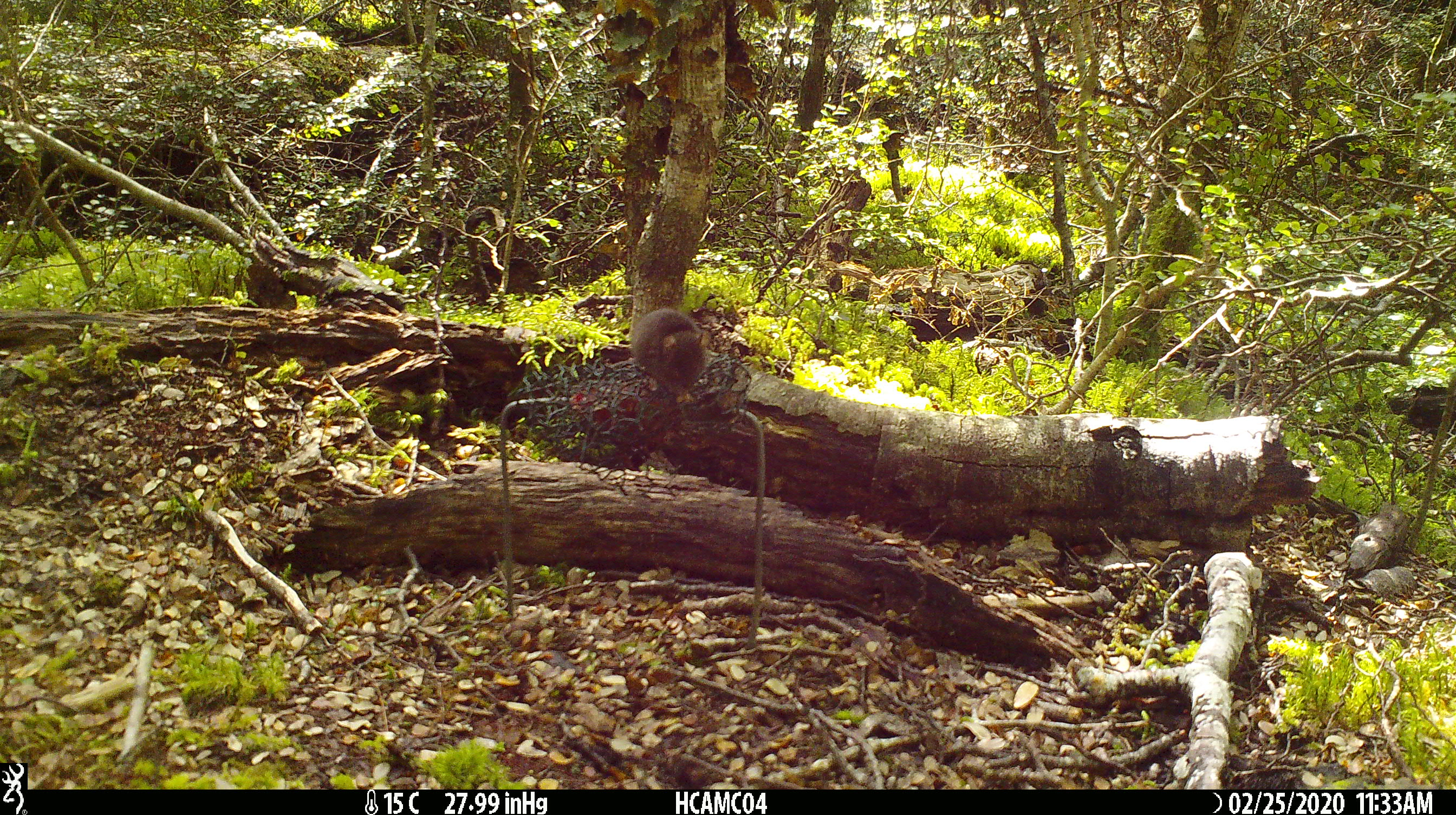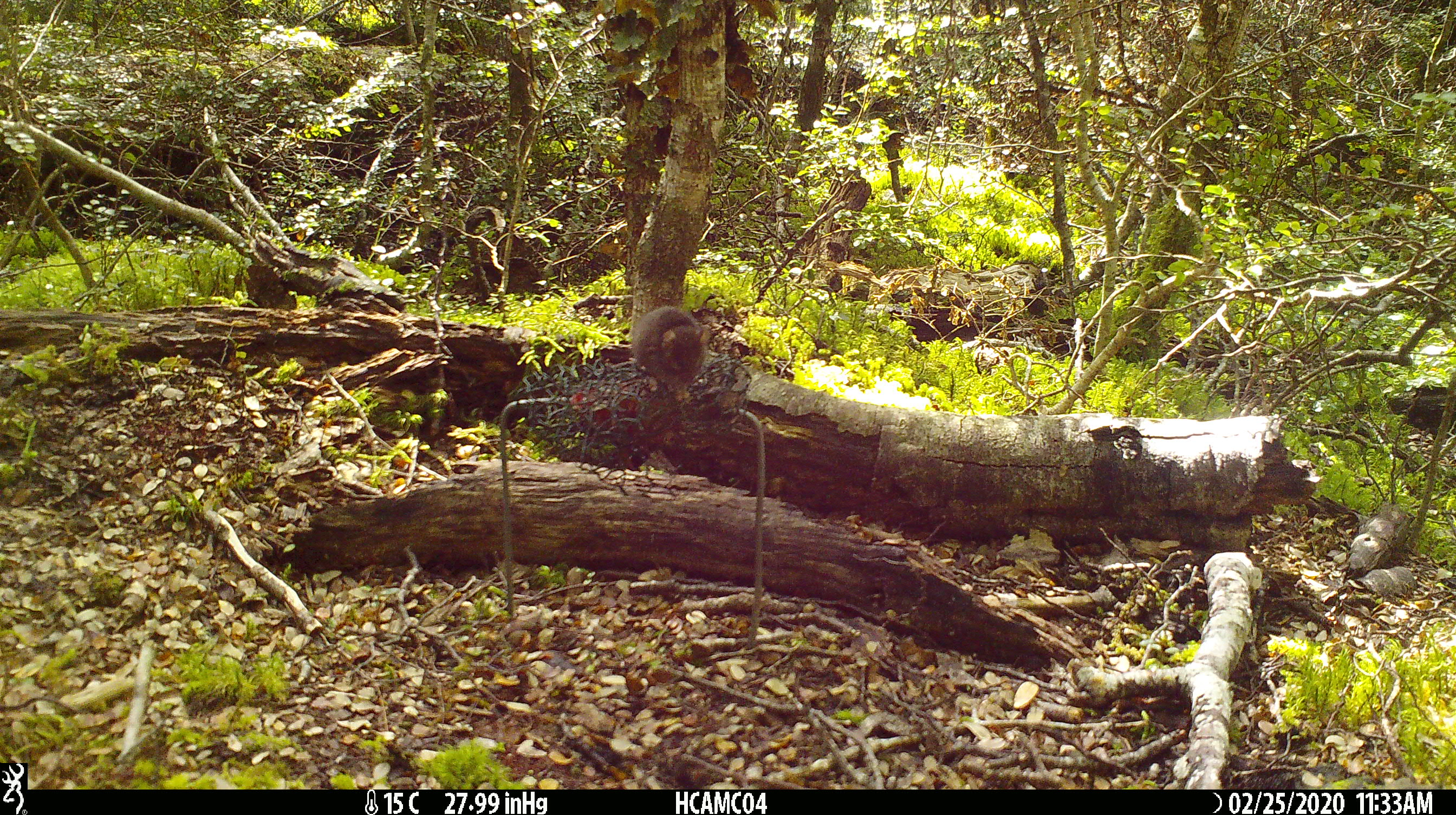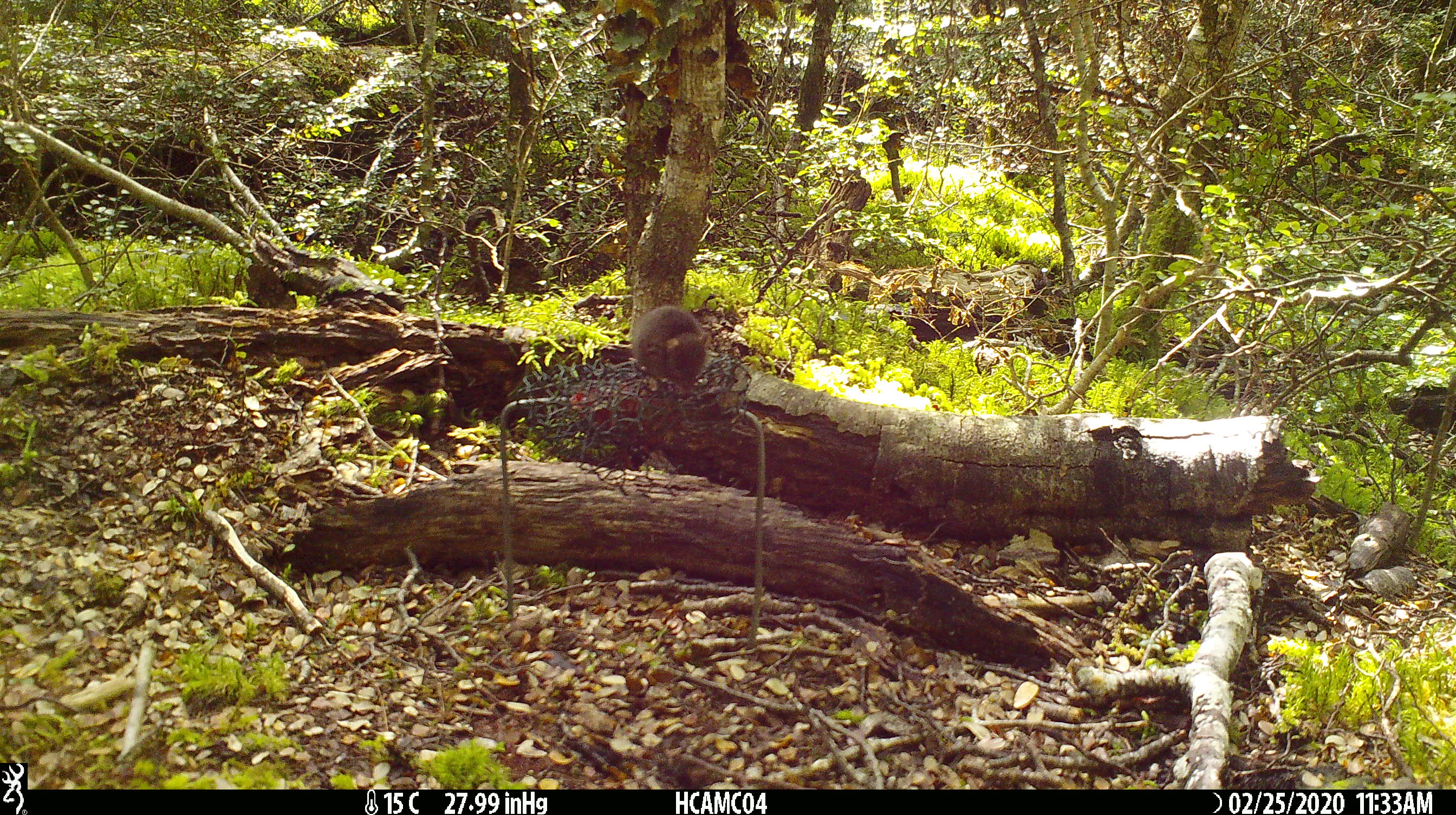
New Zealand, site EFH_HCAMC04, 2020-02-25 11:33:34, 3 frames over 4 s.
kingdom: Animalia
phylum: Chordata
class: Mammalia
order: Rodentia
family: Muridae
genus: Mus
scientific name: Mus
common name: mouse